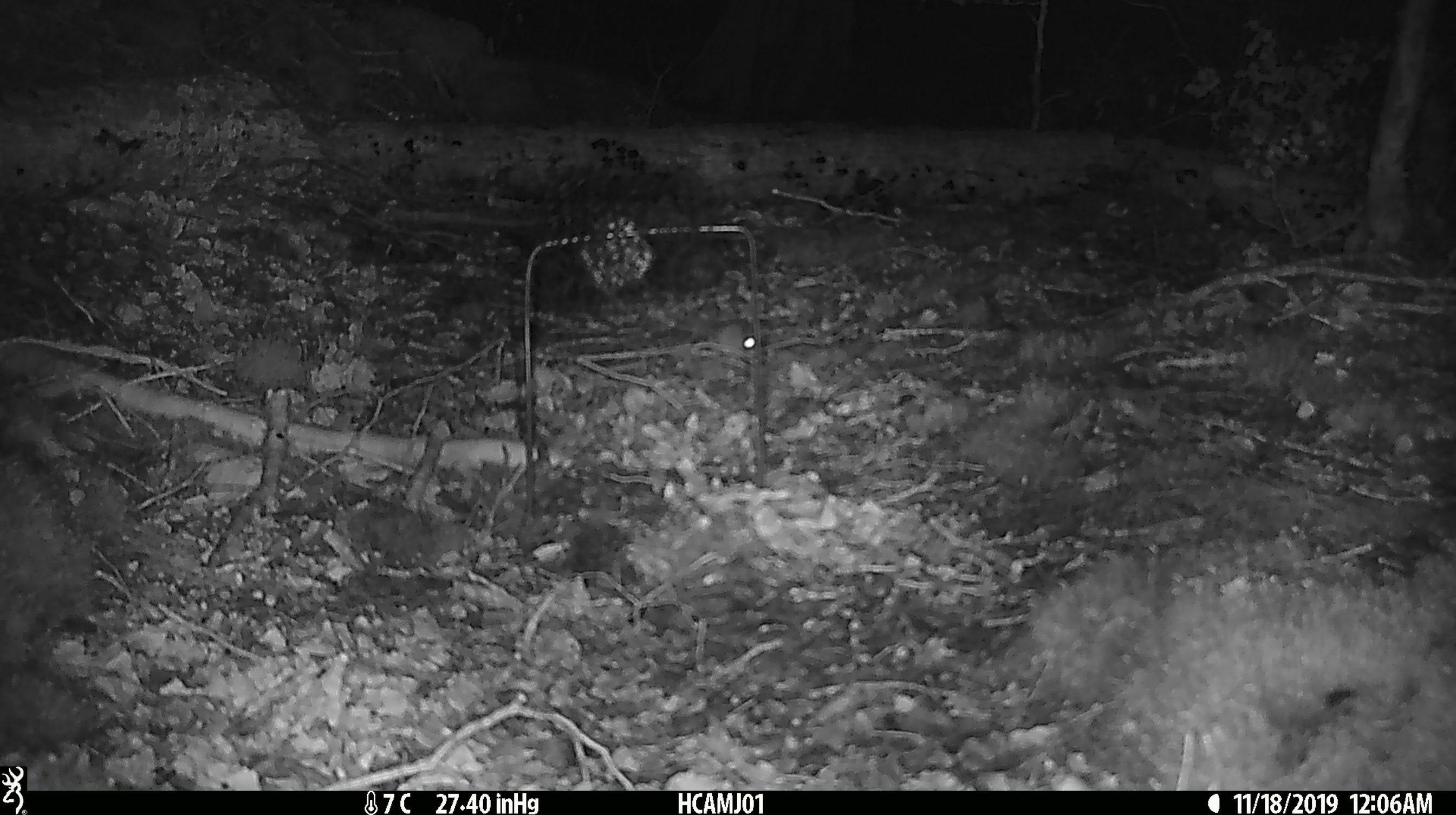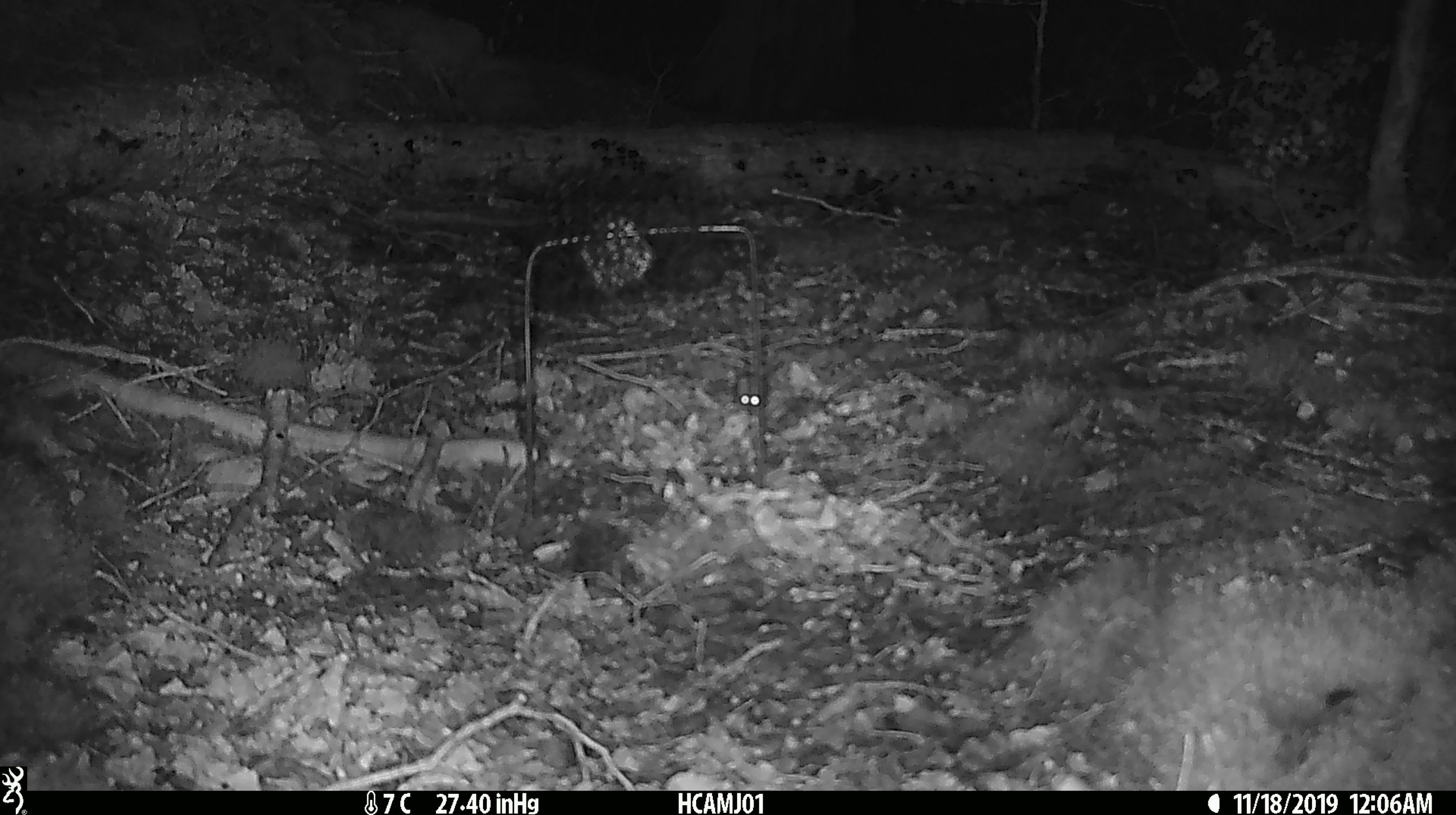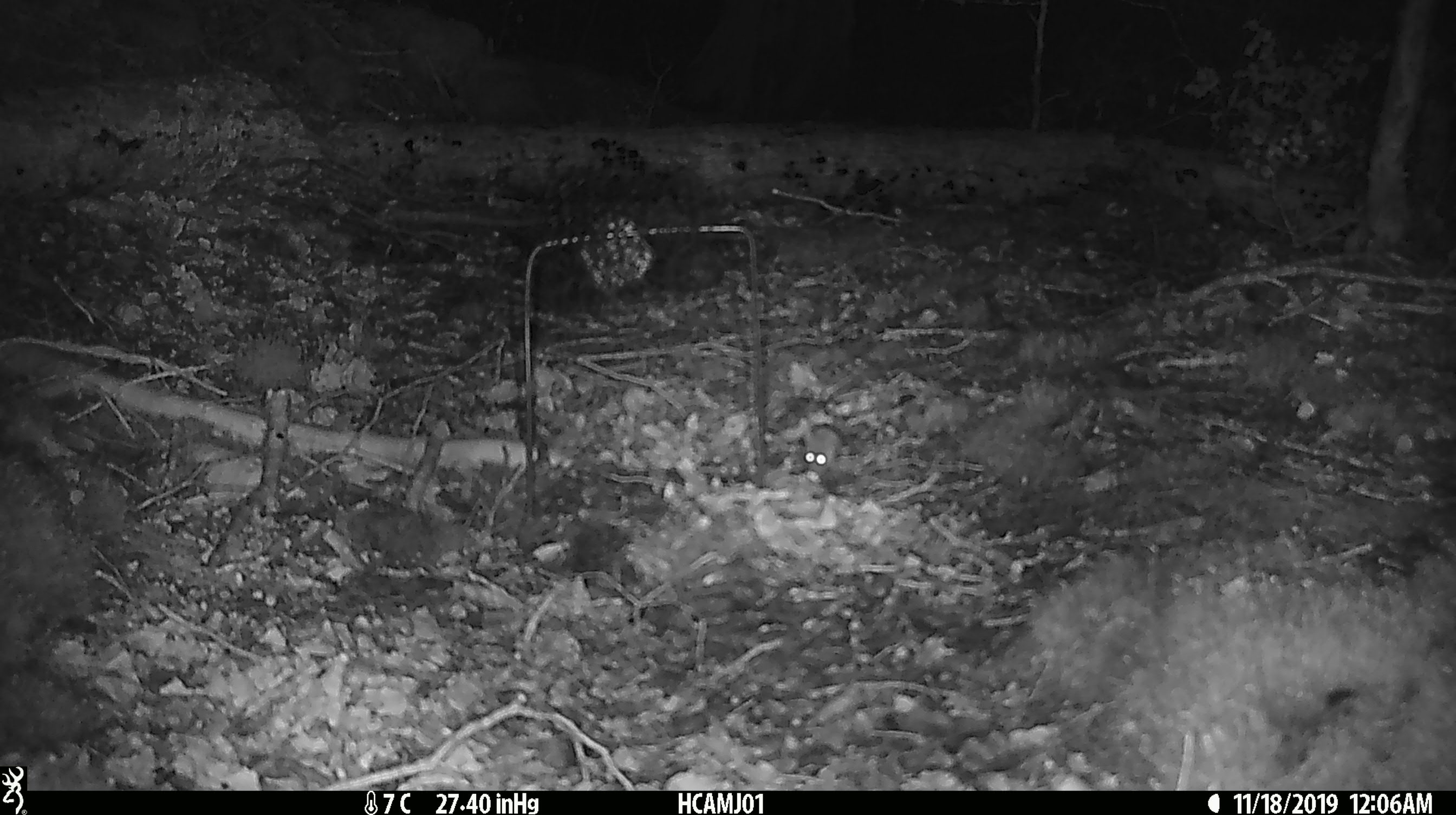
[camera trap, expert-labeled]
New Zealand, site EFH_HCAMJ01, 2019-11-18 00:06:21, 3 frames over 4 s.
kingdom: Animalia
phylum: Chordata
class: Mammalia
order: Rodentia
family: Muridae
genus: Mus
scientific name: Mus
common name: mouse